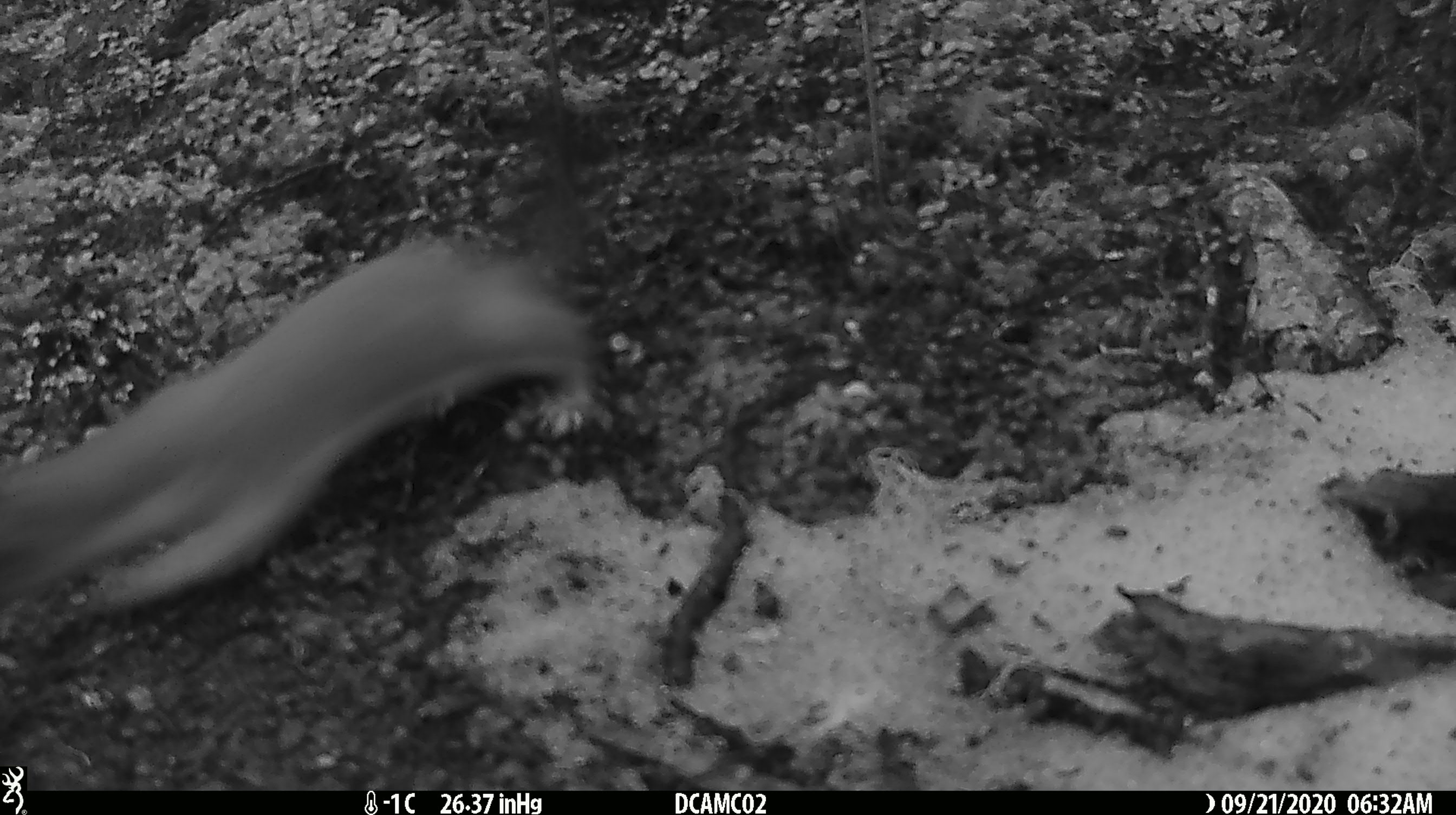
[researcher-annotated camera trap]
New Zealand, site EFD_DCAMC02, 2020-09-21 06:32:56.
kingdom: Animalia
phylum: Chordata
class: Mammalia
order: Carnivora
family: Mustelidae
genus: Mustela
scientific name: Mustela erminea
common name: stoat